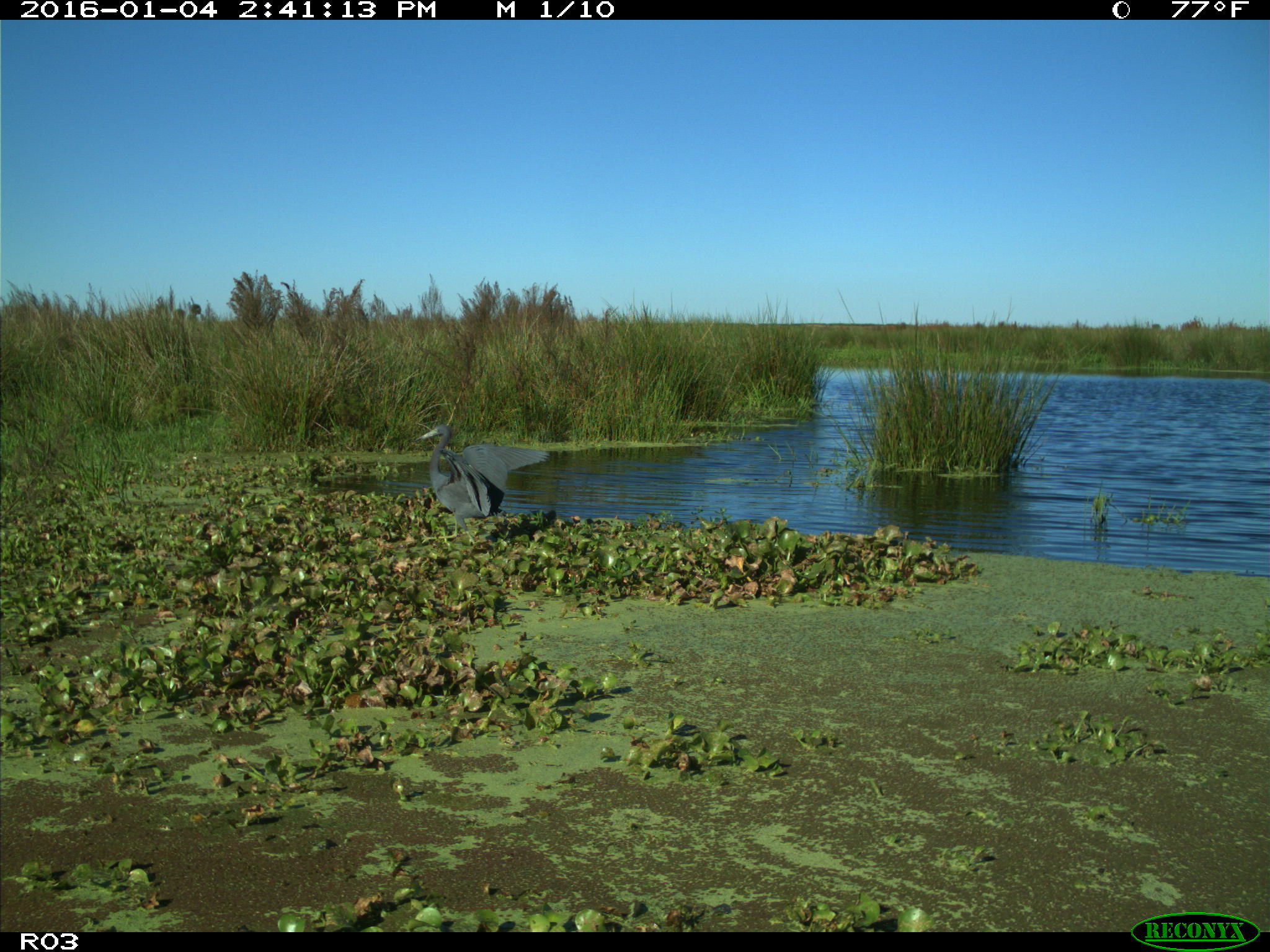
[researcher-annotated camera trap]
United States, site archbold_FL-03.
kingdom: Animalia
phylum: Chordata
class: Aves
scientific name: Aves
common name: birds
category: unidentified bird